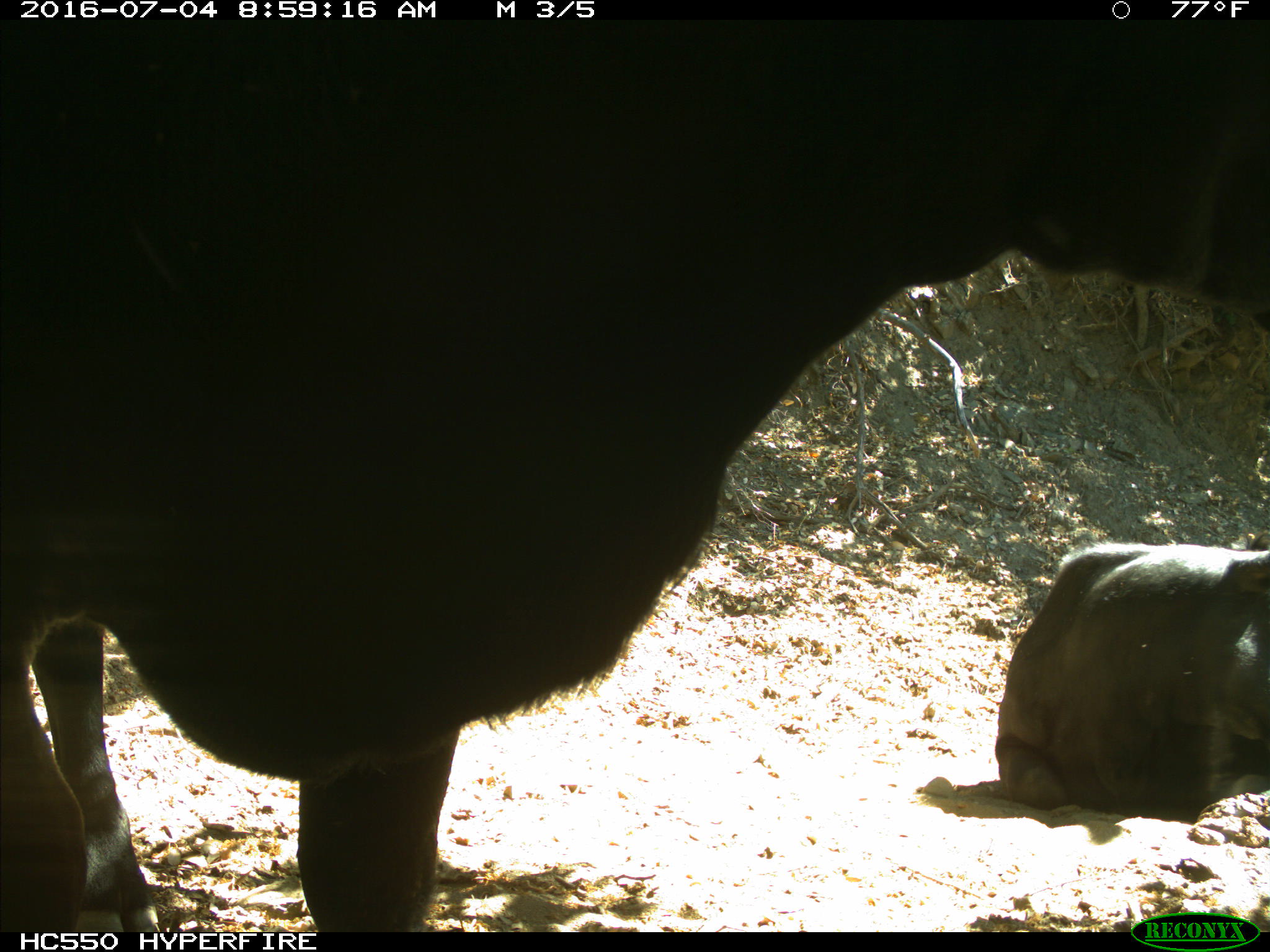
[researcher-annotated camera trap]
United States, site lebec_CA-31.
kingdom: Animalia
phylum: Chordata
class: Mammalia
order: Artiodactyla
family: Bovidae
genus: Bos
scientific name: Bos taurus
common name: domestic cow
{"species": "Bos taurus (domestic cow)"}